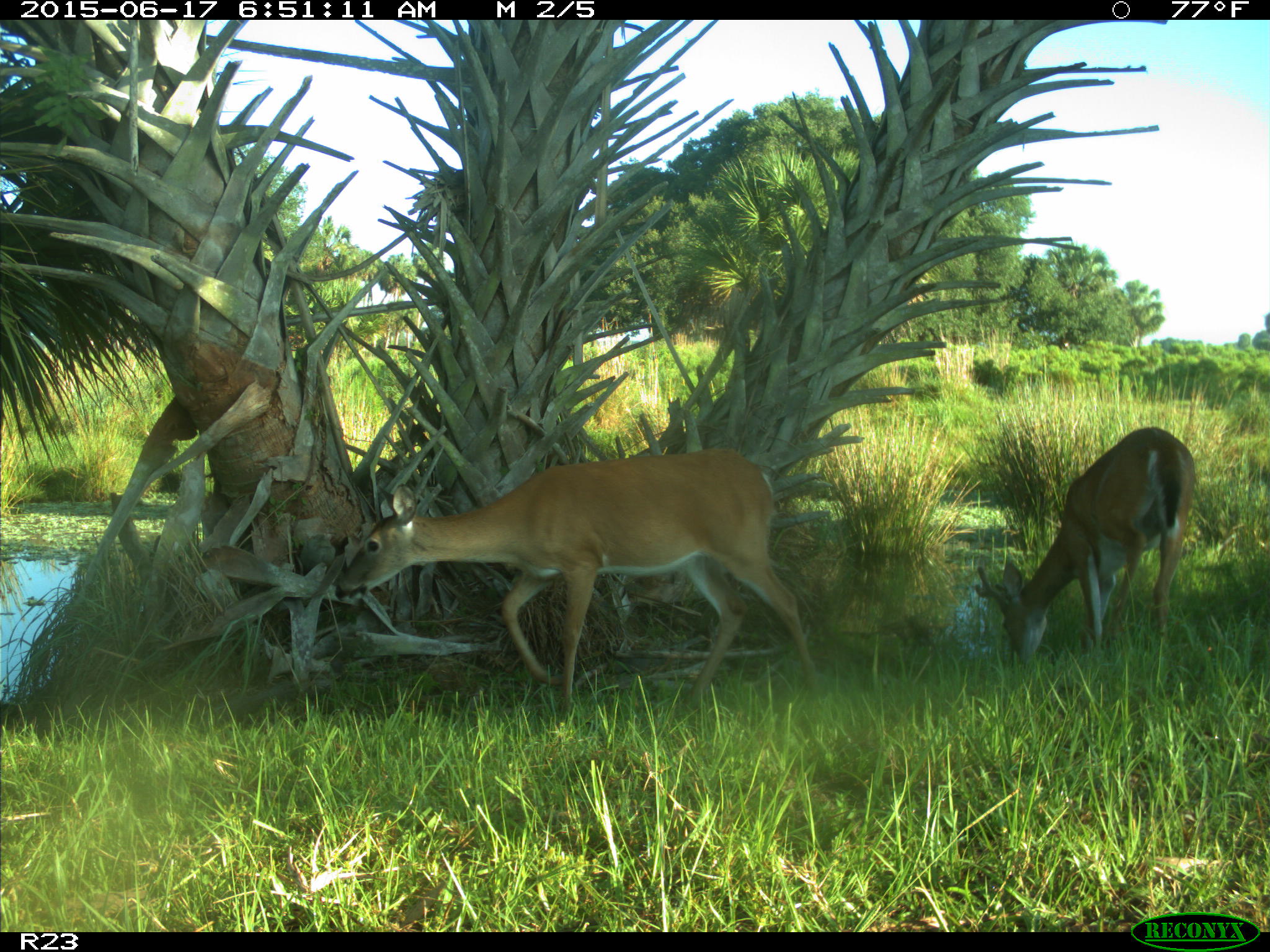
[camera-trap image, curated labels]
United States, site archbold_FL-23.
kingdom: Animalia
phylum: Chordata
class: Mammalia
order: Artiodactyla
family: Bovidae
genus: Bos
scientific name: Bos taurus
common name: domestic cow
Bos taurus (domestic cow).